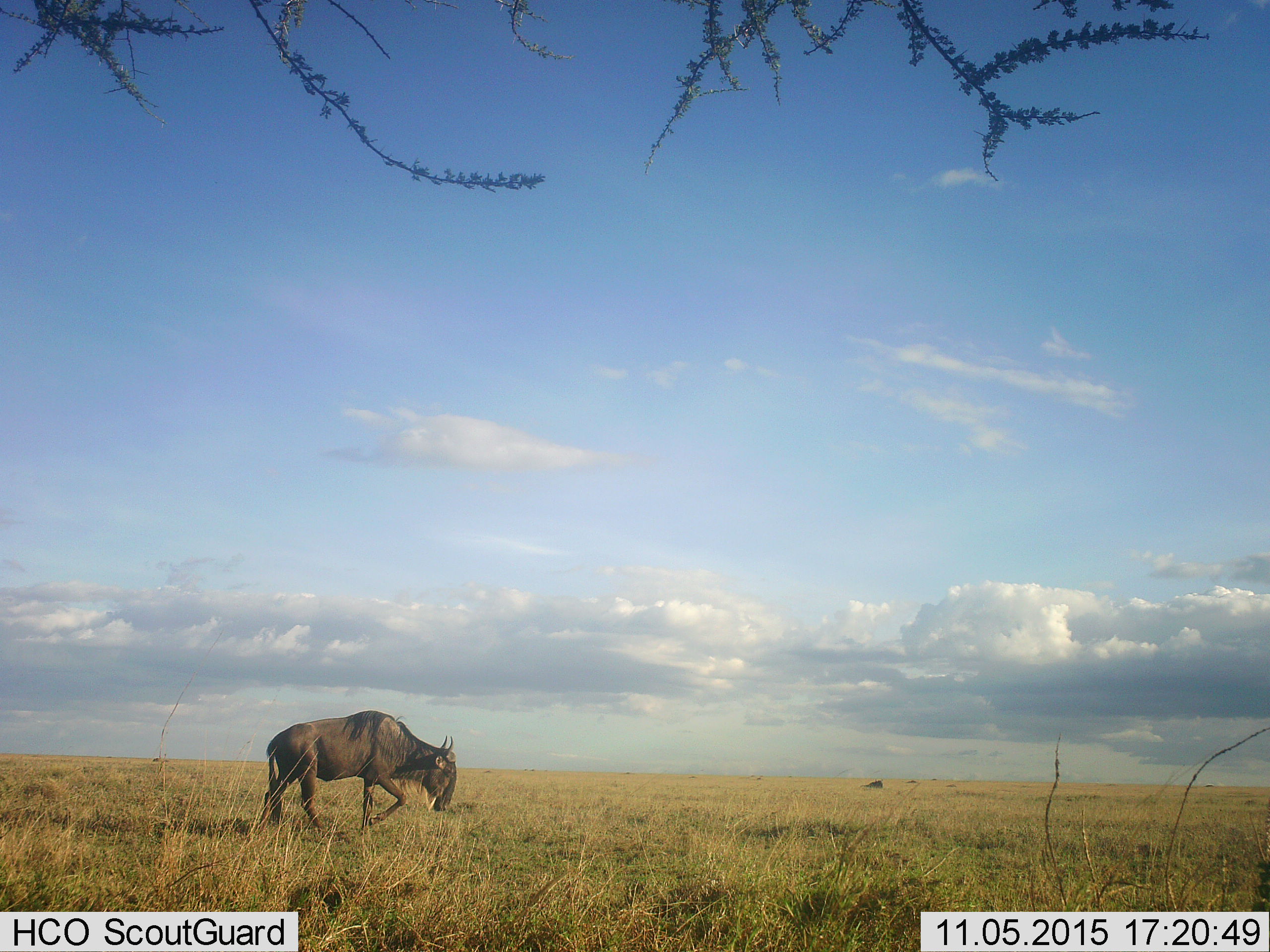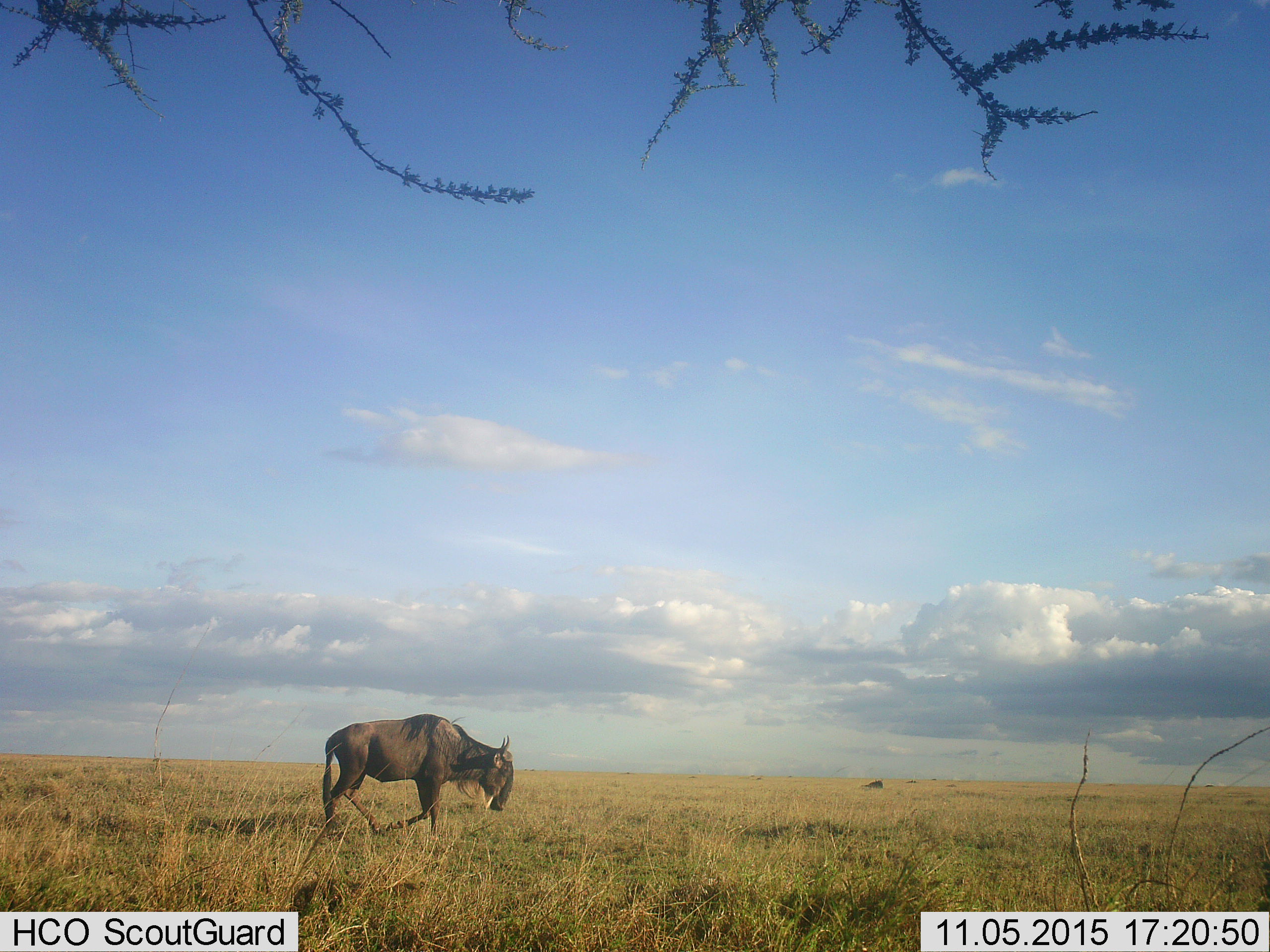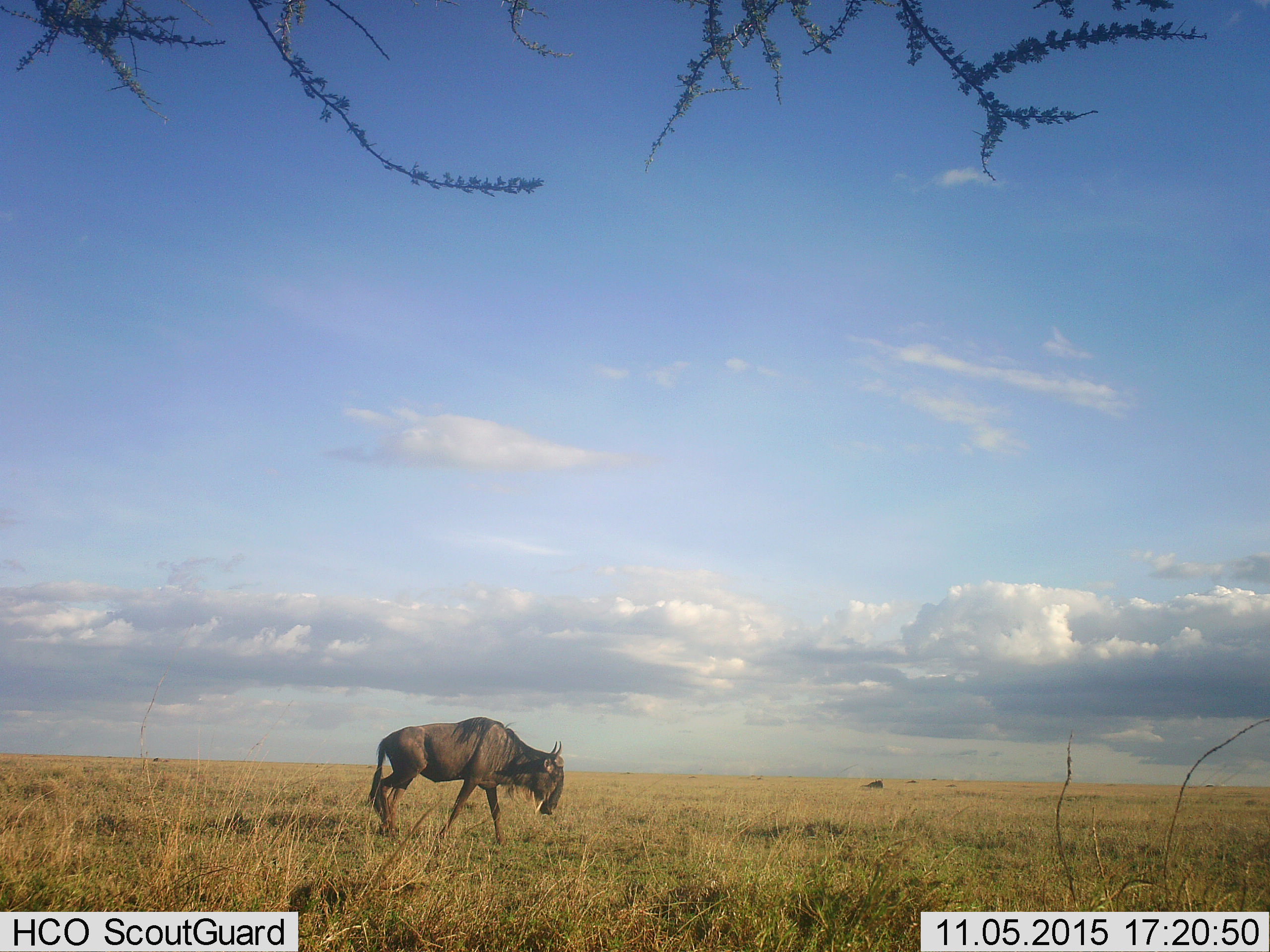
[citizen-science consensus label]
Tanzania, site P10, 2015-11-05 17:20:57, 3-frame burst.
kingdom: Animalia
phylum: Chordata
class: Mammalia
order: Artiodactyla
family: Bovidae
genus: Connochaetes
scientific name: Connochaetes taurinus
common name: blue wildebeest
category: wildebeest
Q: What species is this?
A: Wildebeest (blue wildebeest) (Connochaetes taurinus).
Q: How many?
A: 1.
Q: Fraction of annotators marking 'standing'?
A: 0%.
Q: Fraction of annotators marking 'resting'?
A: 25%.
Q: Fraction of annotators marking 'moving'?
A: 88%.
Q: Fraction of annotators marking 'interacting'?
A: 0%.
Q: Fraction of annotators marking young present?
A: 0%.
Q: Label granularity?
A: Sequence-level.